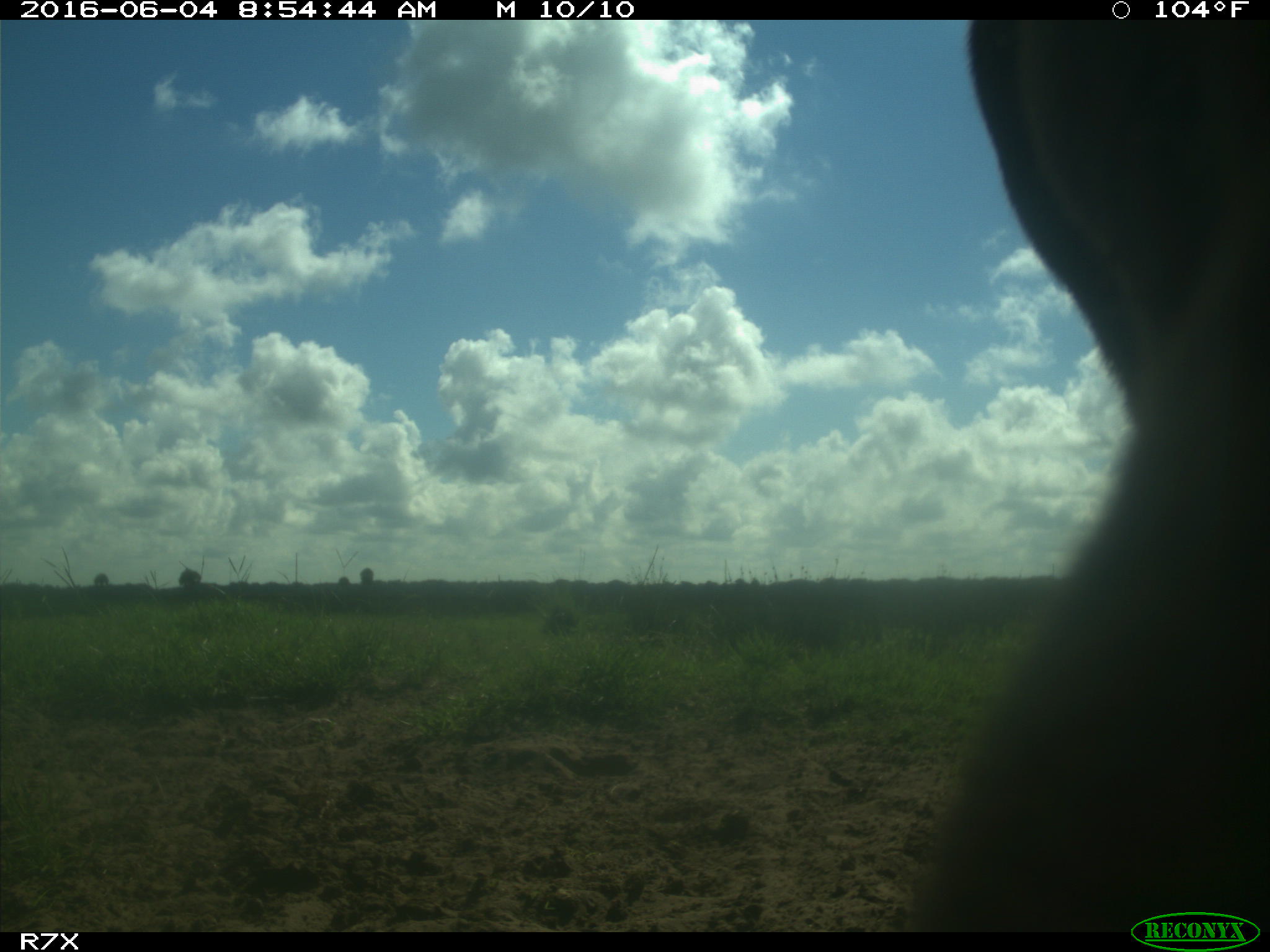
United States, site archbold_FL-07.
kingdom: Animalia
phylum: Chordata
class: Mammalia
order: Artiodactyla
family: Bovidae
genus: Bos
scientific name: Bos taurus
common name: domestic cow